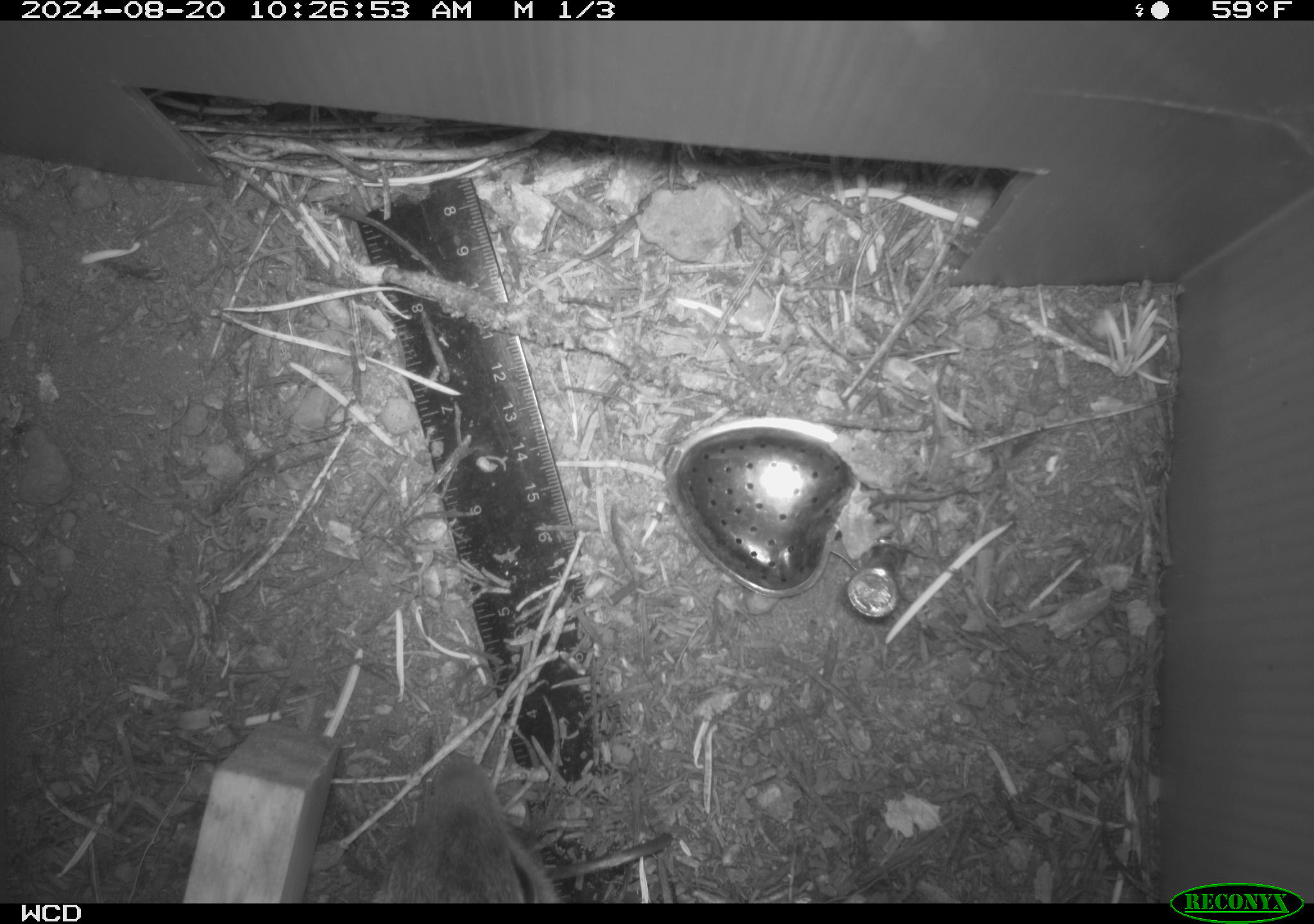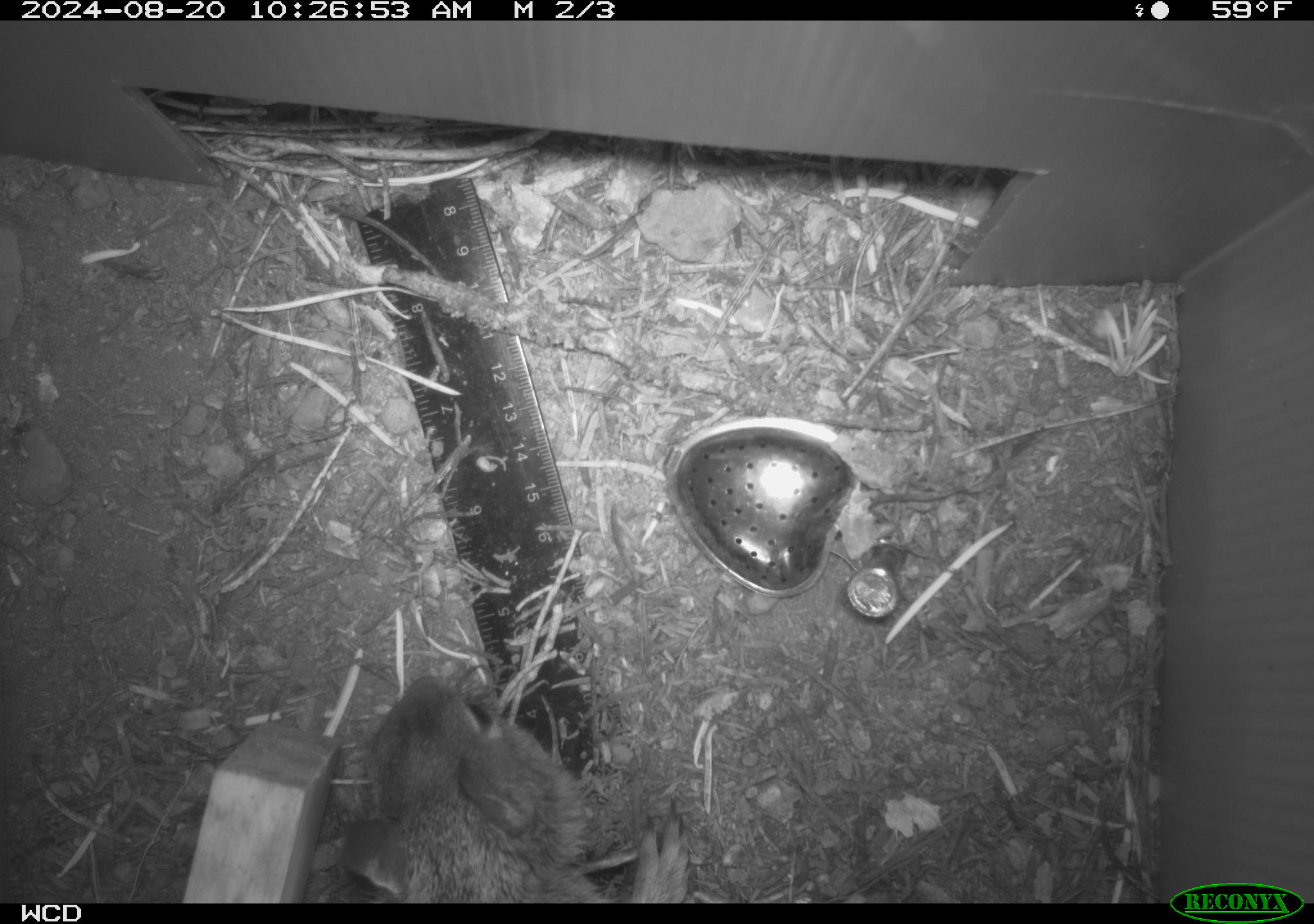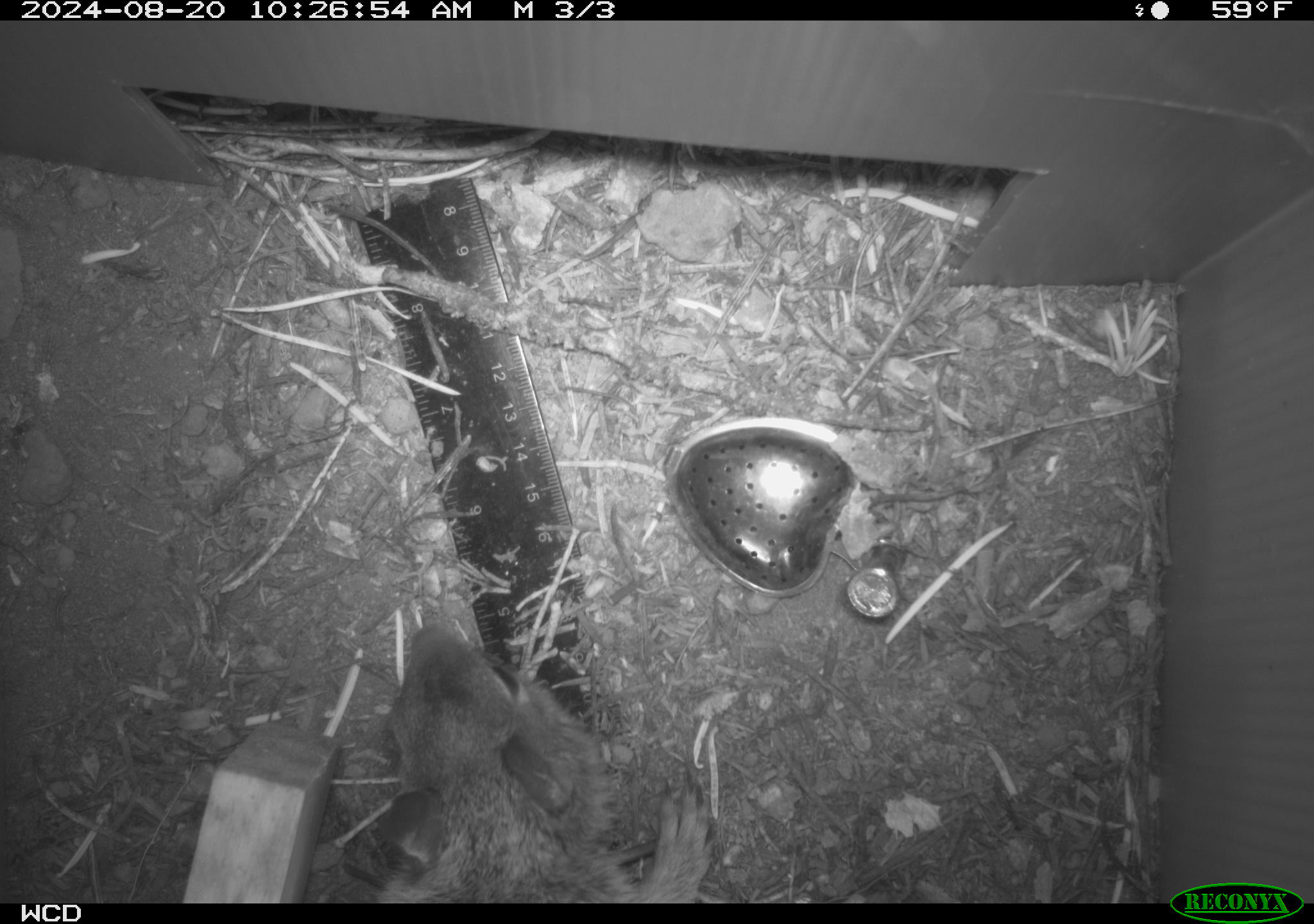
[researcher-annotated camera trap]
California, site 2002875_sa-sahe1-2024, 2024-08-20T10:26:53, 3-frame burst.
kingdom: Animalia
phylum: Chordata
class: Mammalia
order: Rodentia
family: Sciuridae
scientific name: Sciuridae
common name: squirrels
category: sciuridae family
Sciuridae family (squirrels) (Sciuridae).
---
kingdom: Animalia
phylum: Chordata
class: Mammalia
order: Rodentia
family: Sciuridae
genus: Otospermophilus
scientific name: Otospermophilus beecheyi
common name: california ground squirrel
California ground squirrel (Otospermophilus beecheyi).